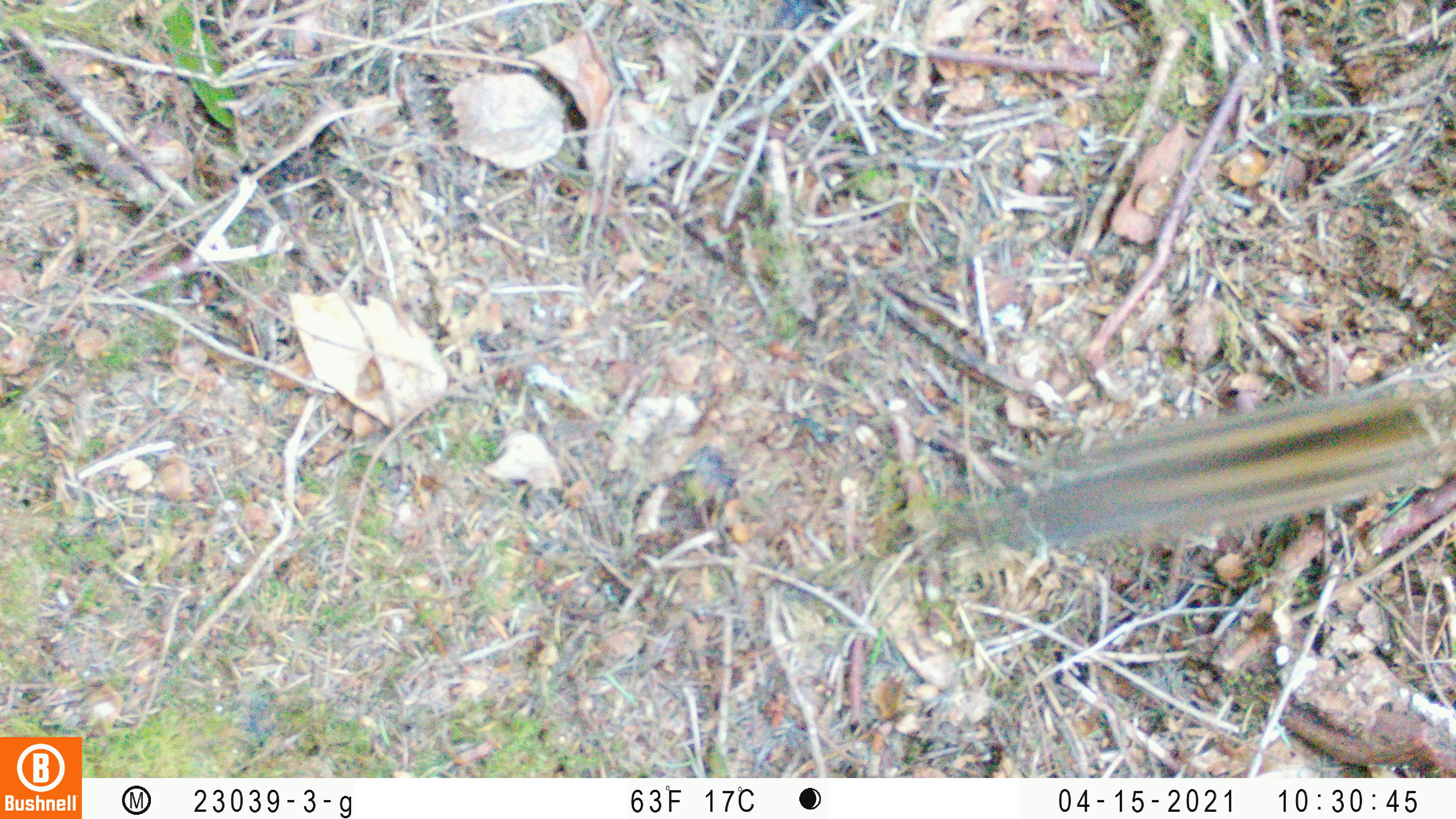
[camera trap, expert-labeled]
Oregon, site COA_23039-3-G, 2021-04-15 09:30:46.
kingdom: Animalia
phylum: Chordata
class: Mammalia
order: Rodentia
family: Sciuridae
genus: Neotamias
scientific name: Neotamias townsendii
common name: townsend's chipmunk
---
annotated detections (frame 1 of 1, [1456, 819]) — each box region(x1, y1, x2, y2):
townsend's chipmunk: region(955, 355, 1452, 587)